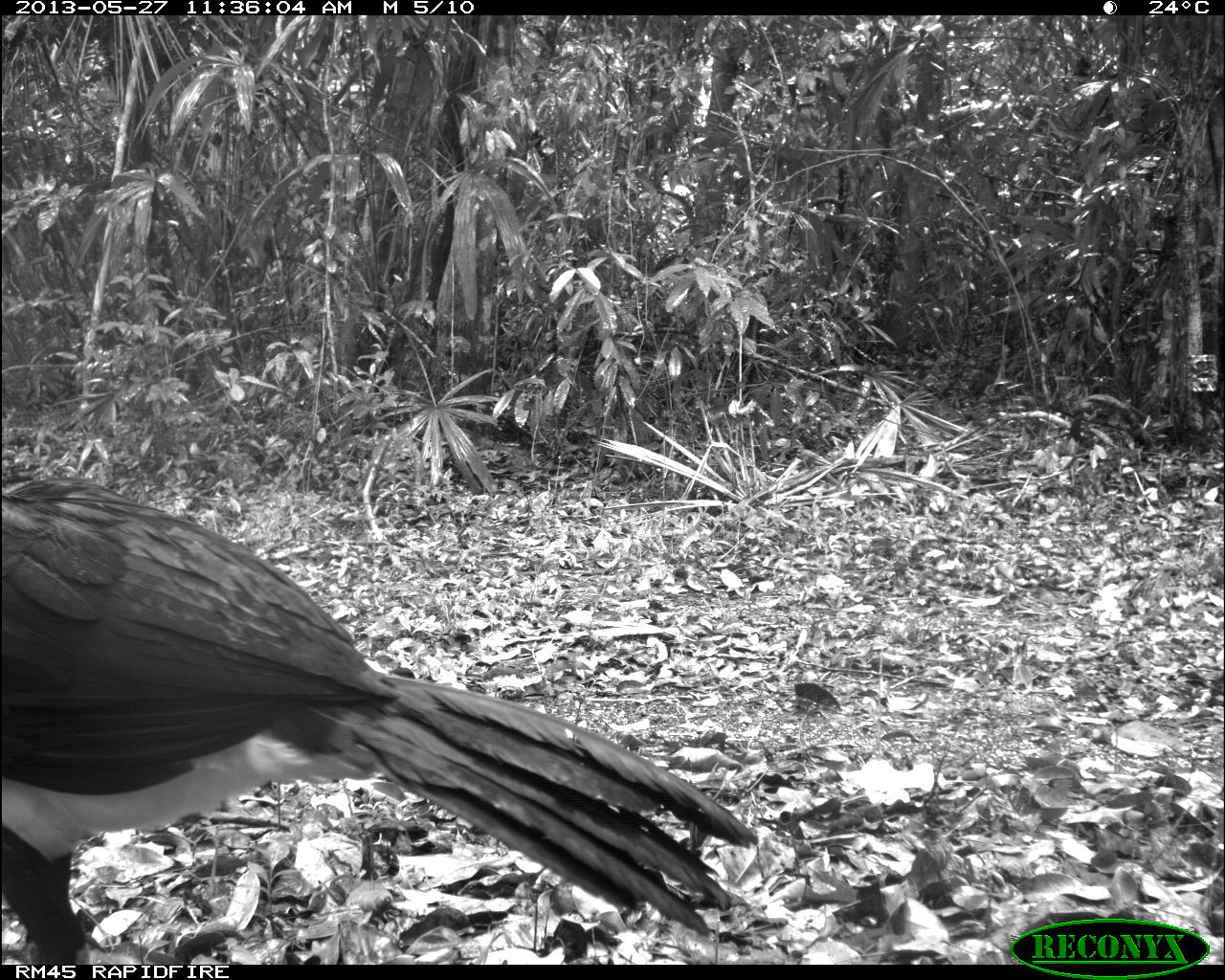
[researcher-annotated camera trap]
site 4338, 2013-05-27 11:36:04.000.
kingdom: Animalia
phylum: Chordata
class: Aves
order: Galliformes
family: Cracidae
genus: Crax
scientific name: Crax rubra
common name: great curassow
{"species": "Crax rubra (great curassow)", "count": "1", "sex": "male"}